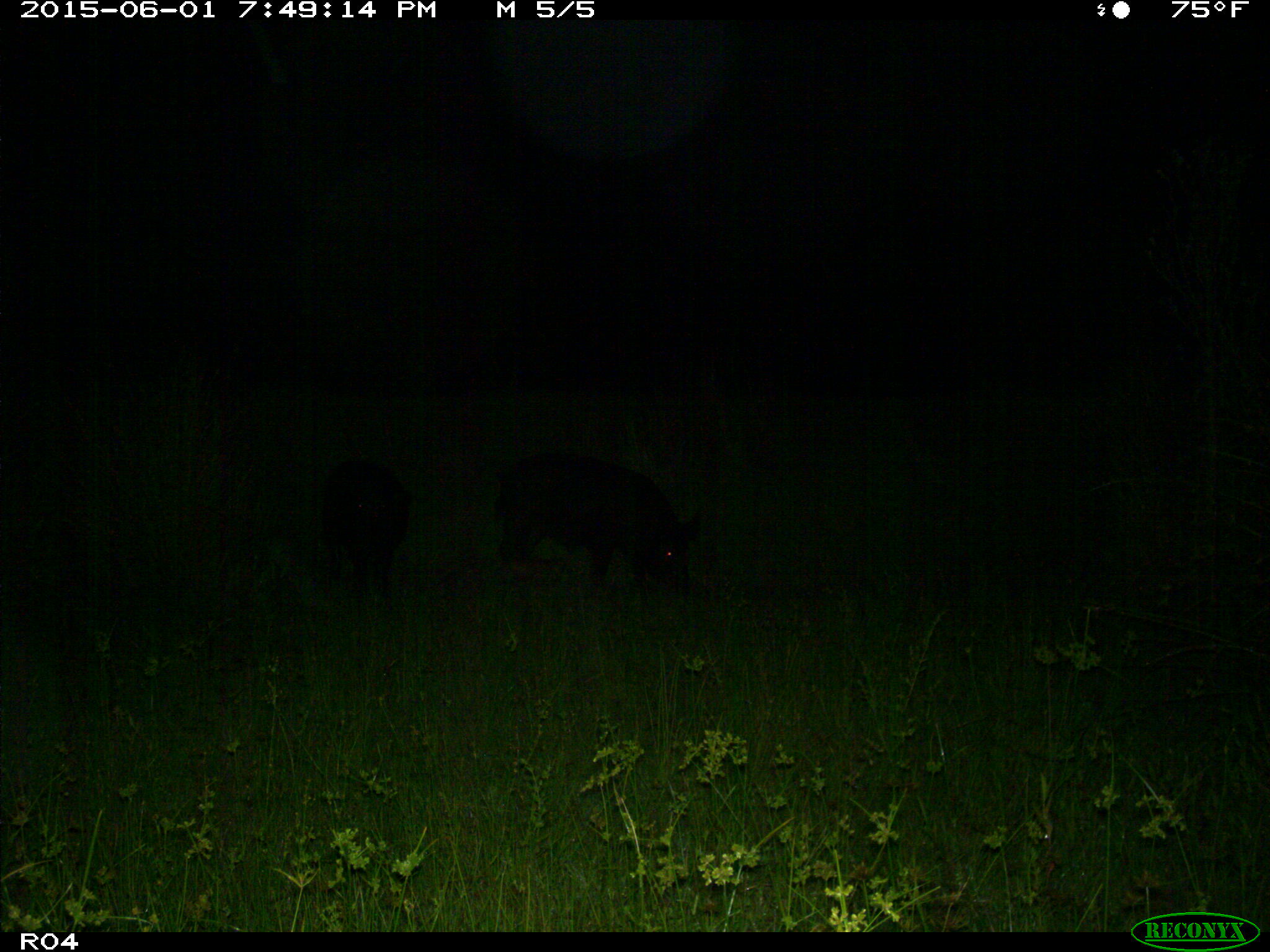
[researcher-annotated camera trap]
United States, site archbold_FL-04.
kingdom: Animalia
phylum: Chordata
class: Mammalia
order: Artiodactyla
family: Suidae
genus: Sus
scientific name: Sus scrofa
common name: wild boar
Sus scrofa (wild boar).